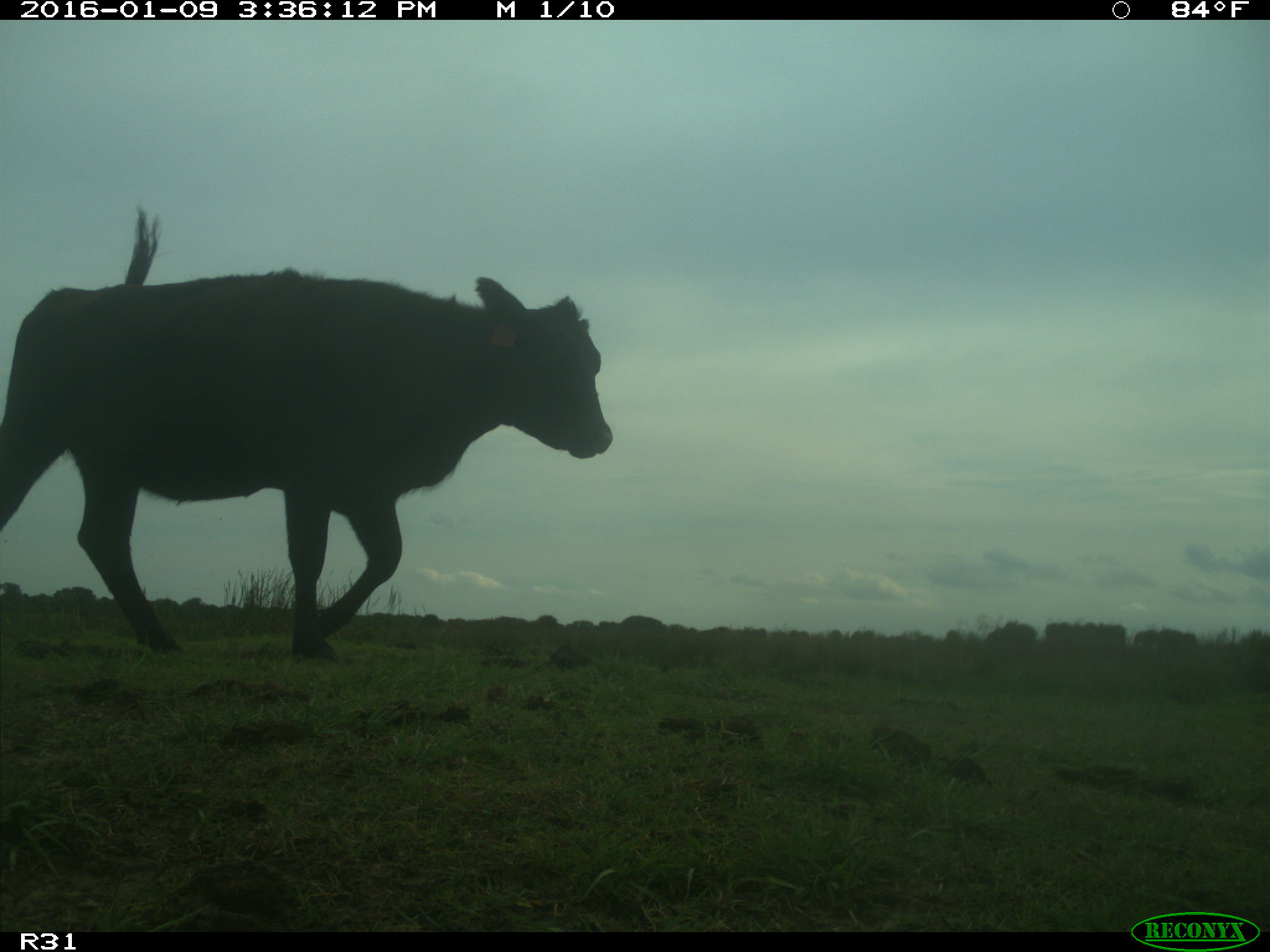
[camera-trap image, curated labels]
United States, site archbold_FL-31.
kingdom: Animalia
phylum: Chordata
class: Mammalia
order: Artiodactyla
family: Bovidae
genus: Bos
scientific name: Bos taurus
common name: domestic cow